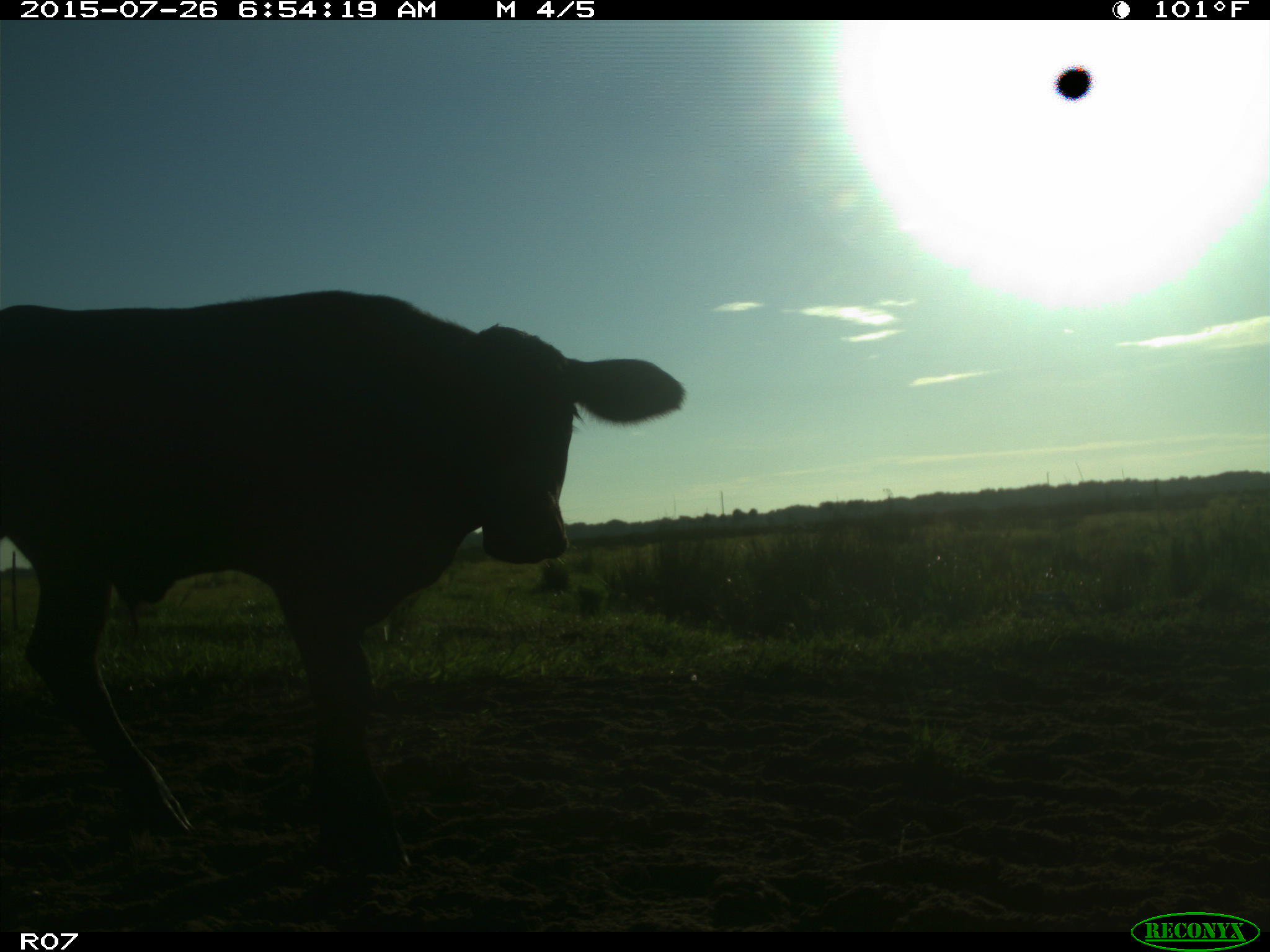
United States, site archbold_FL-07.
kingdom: Animalia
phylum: Chordata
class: Mammalia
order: Artiodactyla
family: Bovidae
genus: Bos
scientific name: Bos taurus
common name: domestic cow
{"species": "Bos taurus (domestic cow)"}